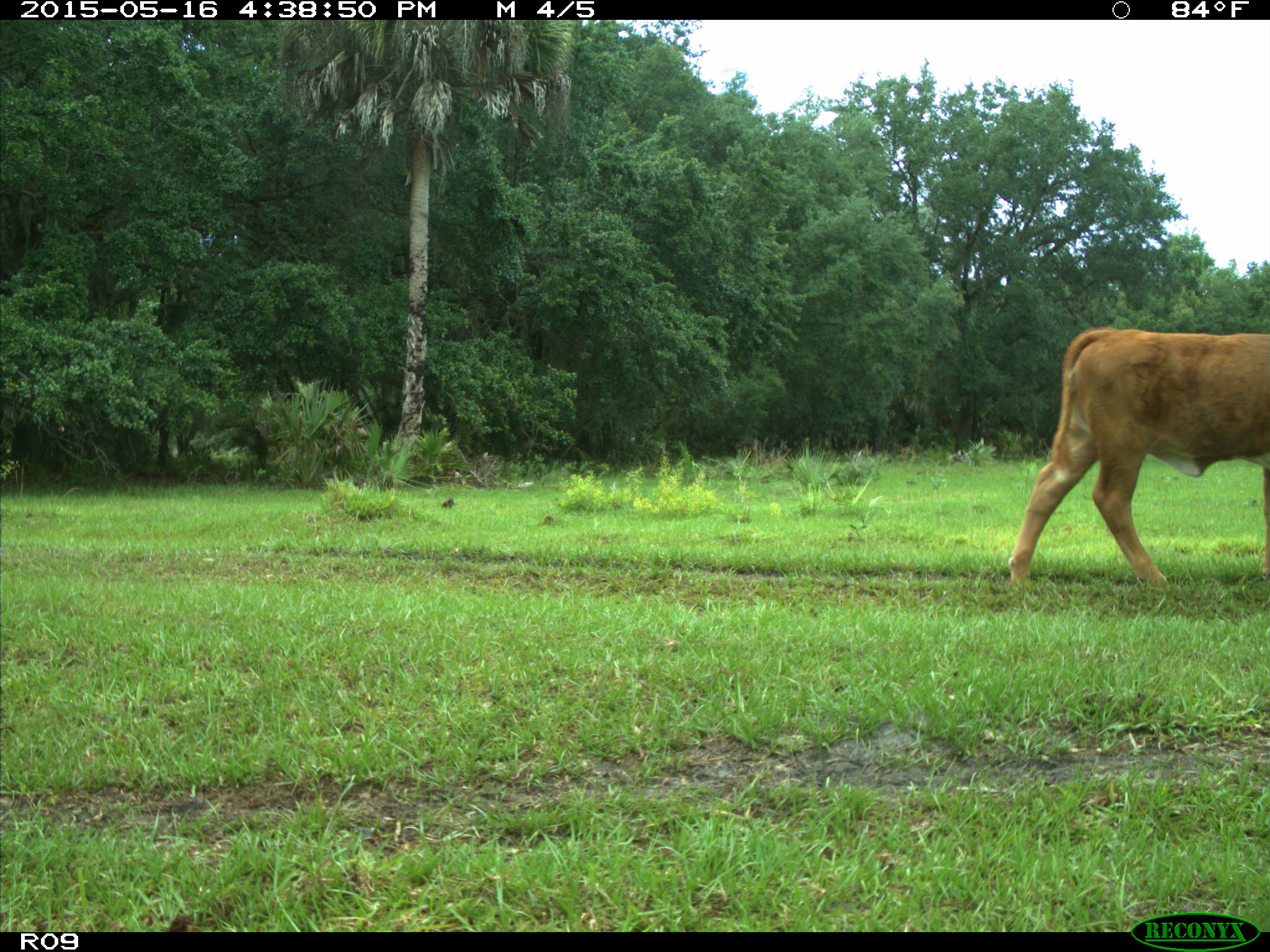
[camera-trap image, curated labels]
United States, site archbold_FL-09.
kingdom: Animalia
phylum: Chordata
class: Mammalia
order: Artiodactyla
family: Bovidae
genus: Bos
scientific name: Bos taurus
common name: domestic cow